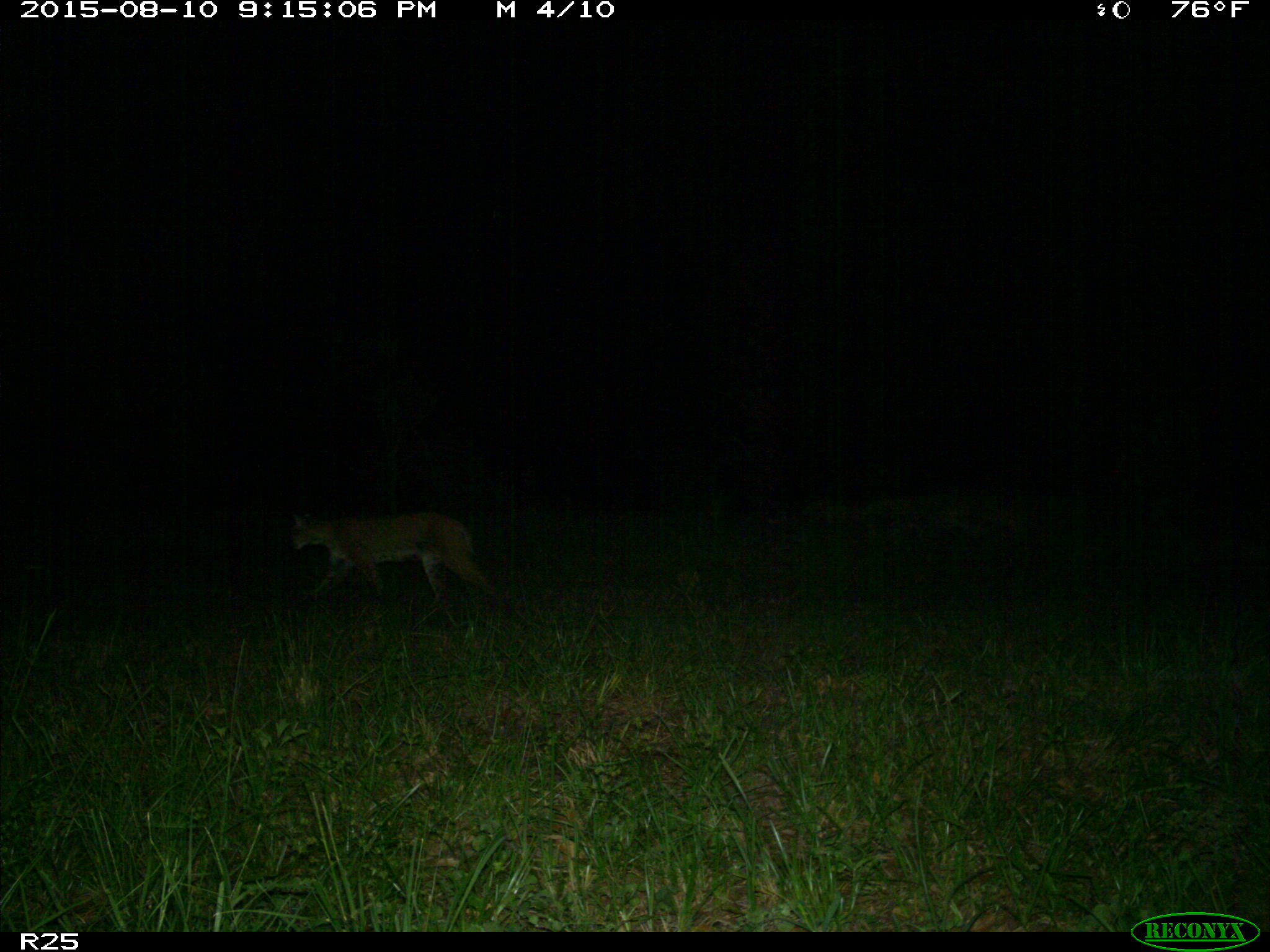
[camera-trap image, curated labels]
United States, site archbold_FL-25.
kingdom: Animalia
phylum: Chordata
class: Mammalia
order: Carnivora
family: Felidae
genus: Lynx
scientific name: Lynx rufus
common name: bobcat